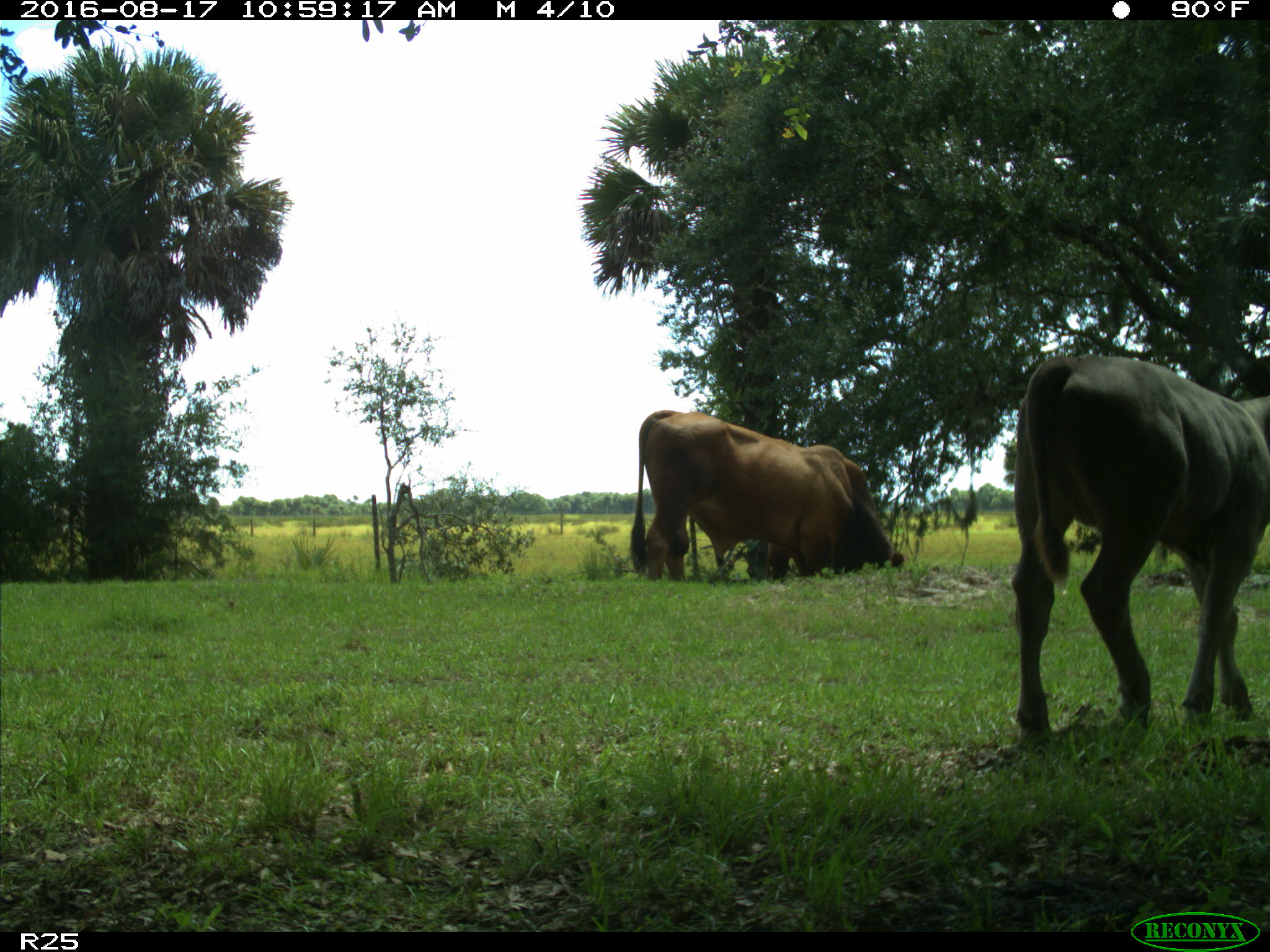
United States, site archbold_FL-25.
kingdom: Animalia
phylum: Chordata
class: Mammalia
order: Artiodactyla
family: Bovidae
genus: Bos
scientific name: Bos taurus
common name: domestic cow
Bos taurus (domestic cow).